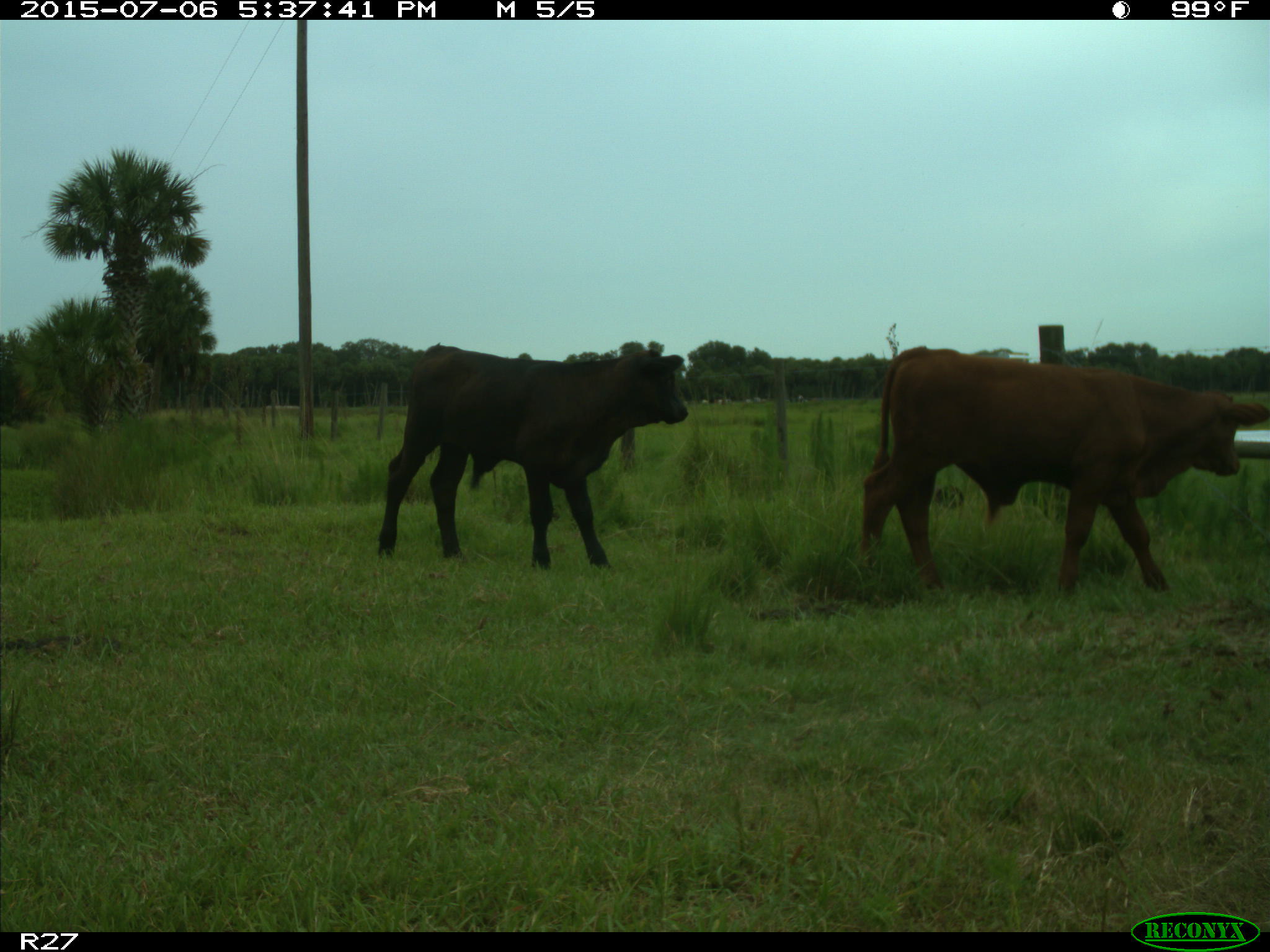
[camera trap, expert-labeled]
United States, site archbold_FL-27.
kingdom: Animalia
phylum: Chordata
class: Mammalia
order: Artiodactyla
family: Bovidae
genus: Bos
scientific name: Bos taurus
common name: domestic cow